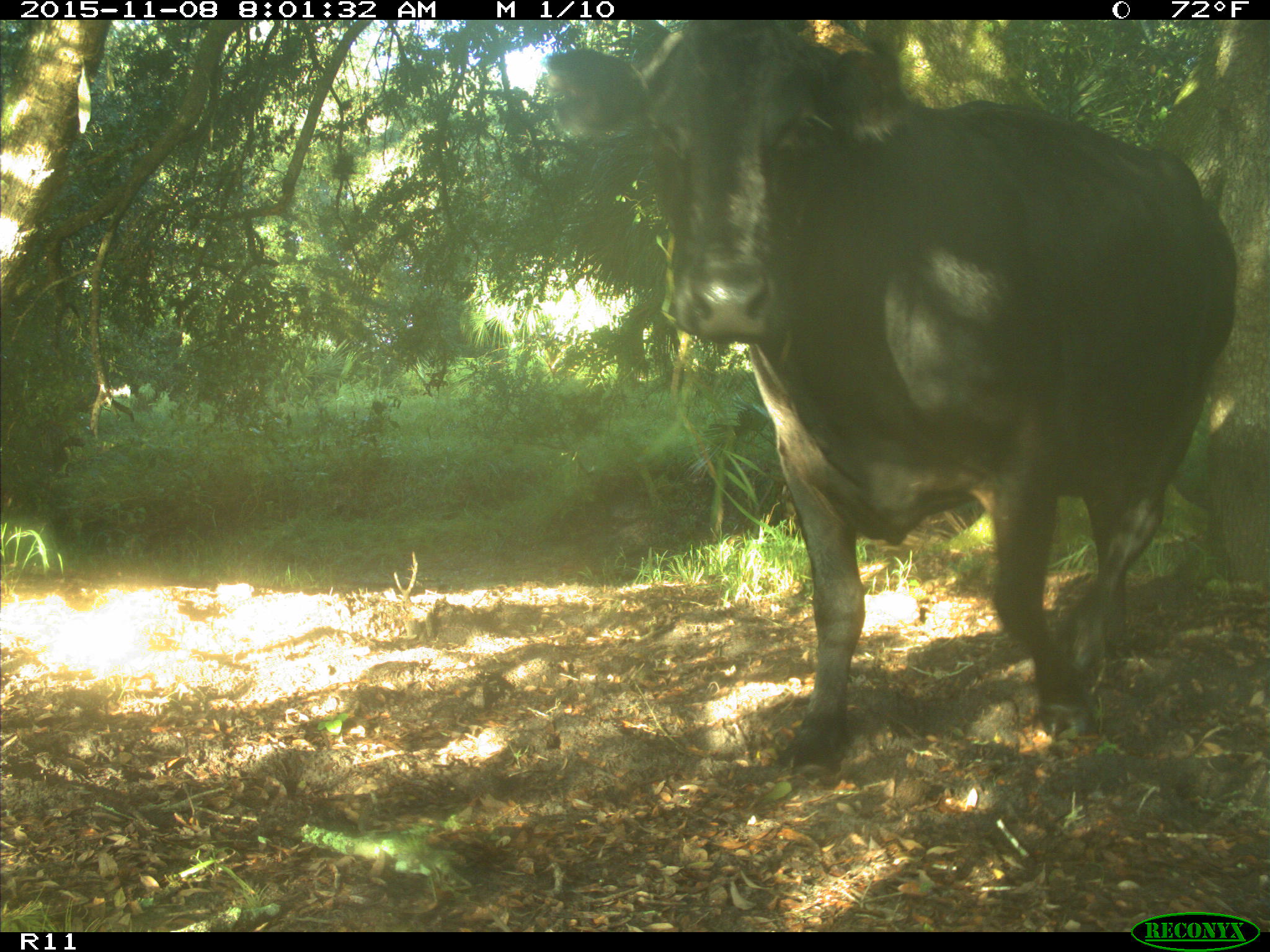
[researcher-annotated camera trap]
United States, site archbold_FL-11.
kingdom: Animalia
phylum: Chordata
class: Mammalia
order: Artiodactyla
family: Bovidae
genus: Bos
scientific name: Bos taurus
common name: domestic cow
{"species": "Bos taurus (domestic cow)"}